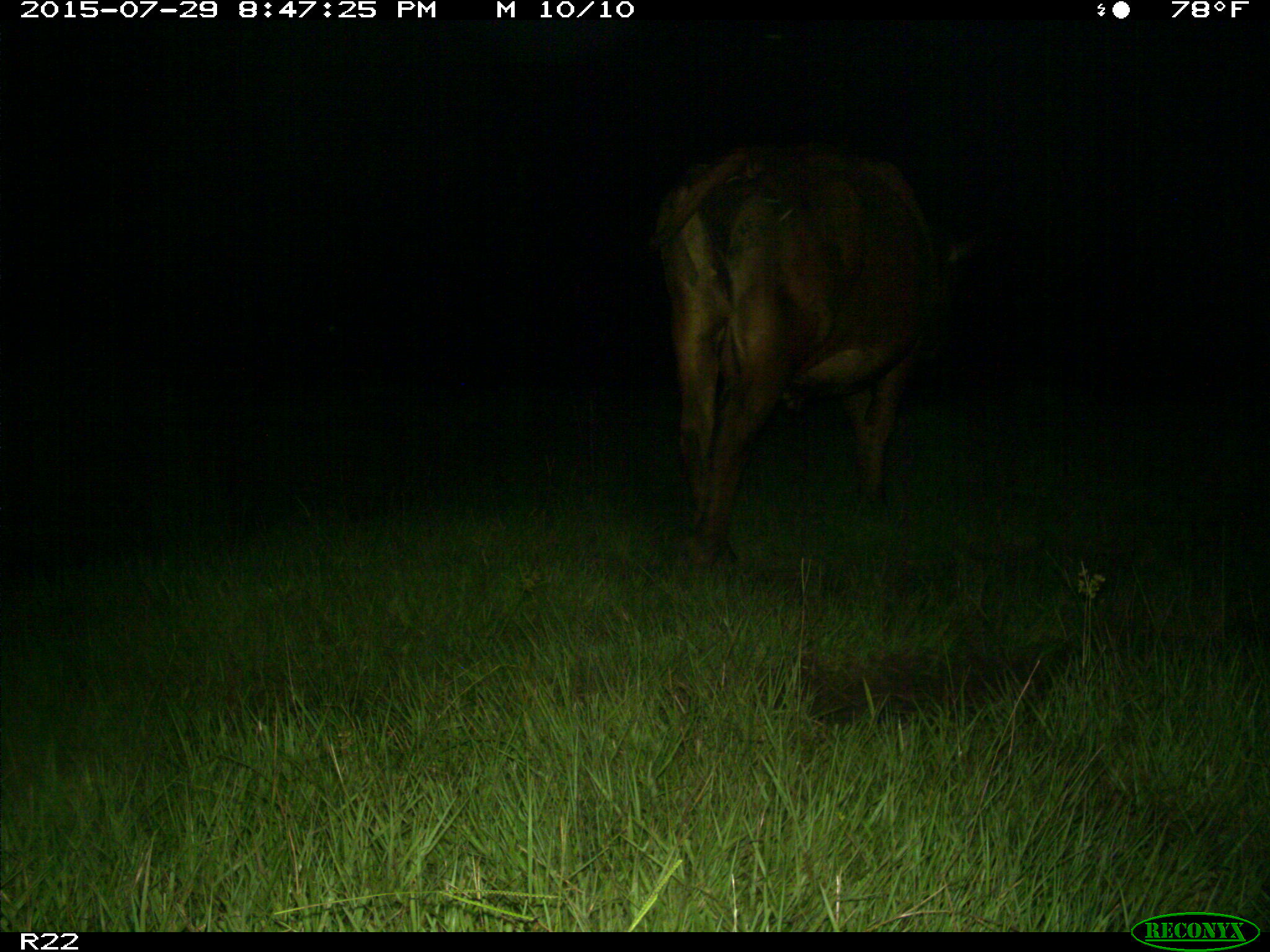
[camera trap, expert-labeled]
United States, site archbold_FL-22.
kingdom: Animalia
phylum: Chordata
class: Mammalia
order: Artiodactyla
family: Bovidae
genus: Bos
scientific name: Bos taurus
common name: domestic cow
Bos taurus (domestic cow).